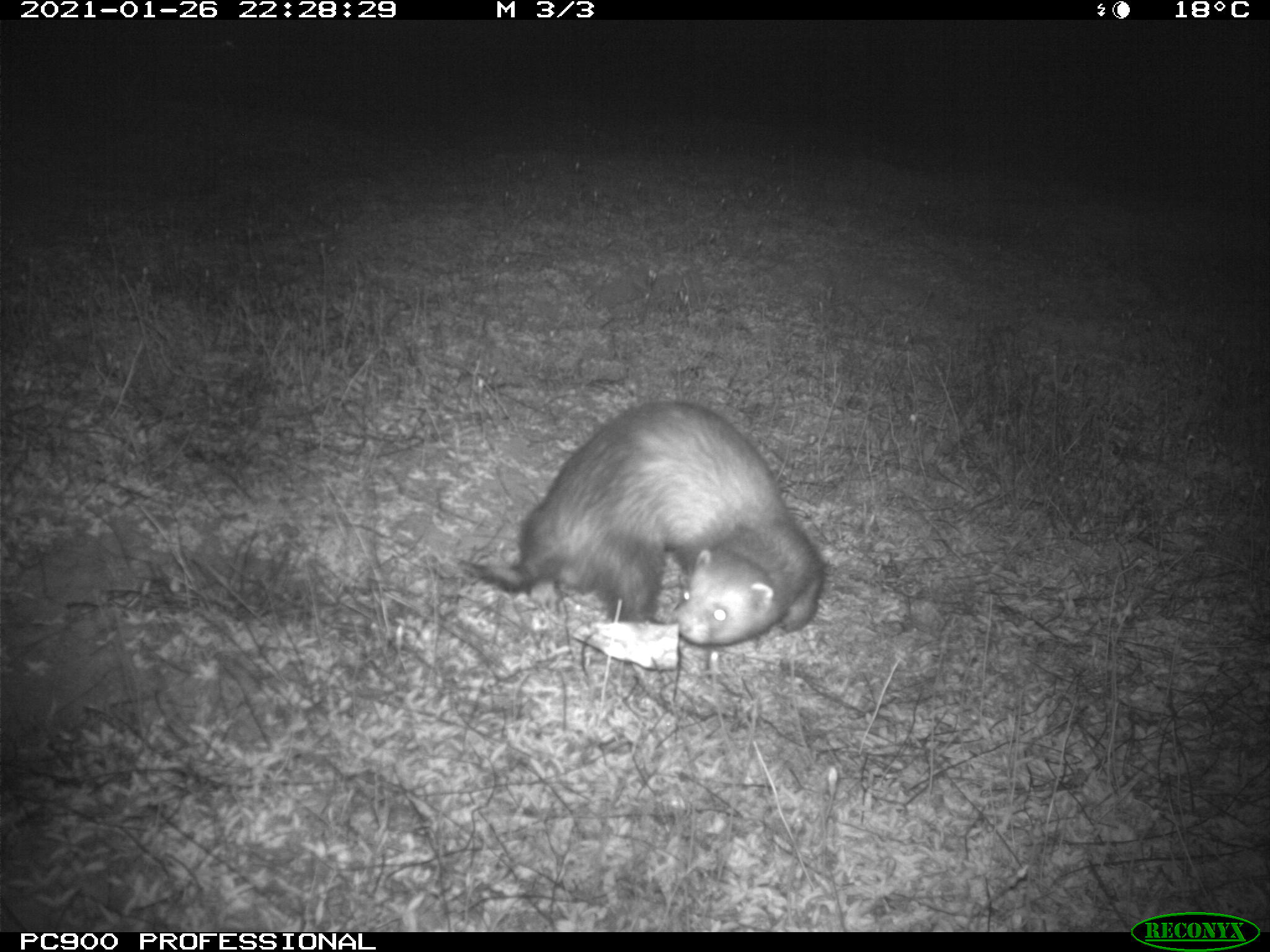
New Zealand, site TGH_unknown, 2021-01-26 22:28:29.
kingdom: Animalia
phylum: Chordata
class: Mammalia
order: Carnivora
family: Mustelidae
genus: Mustela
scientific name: Mustela furo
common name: ferret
Ferret (Mustela furo).